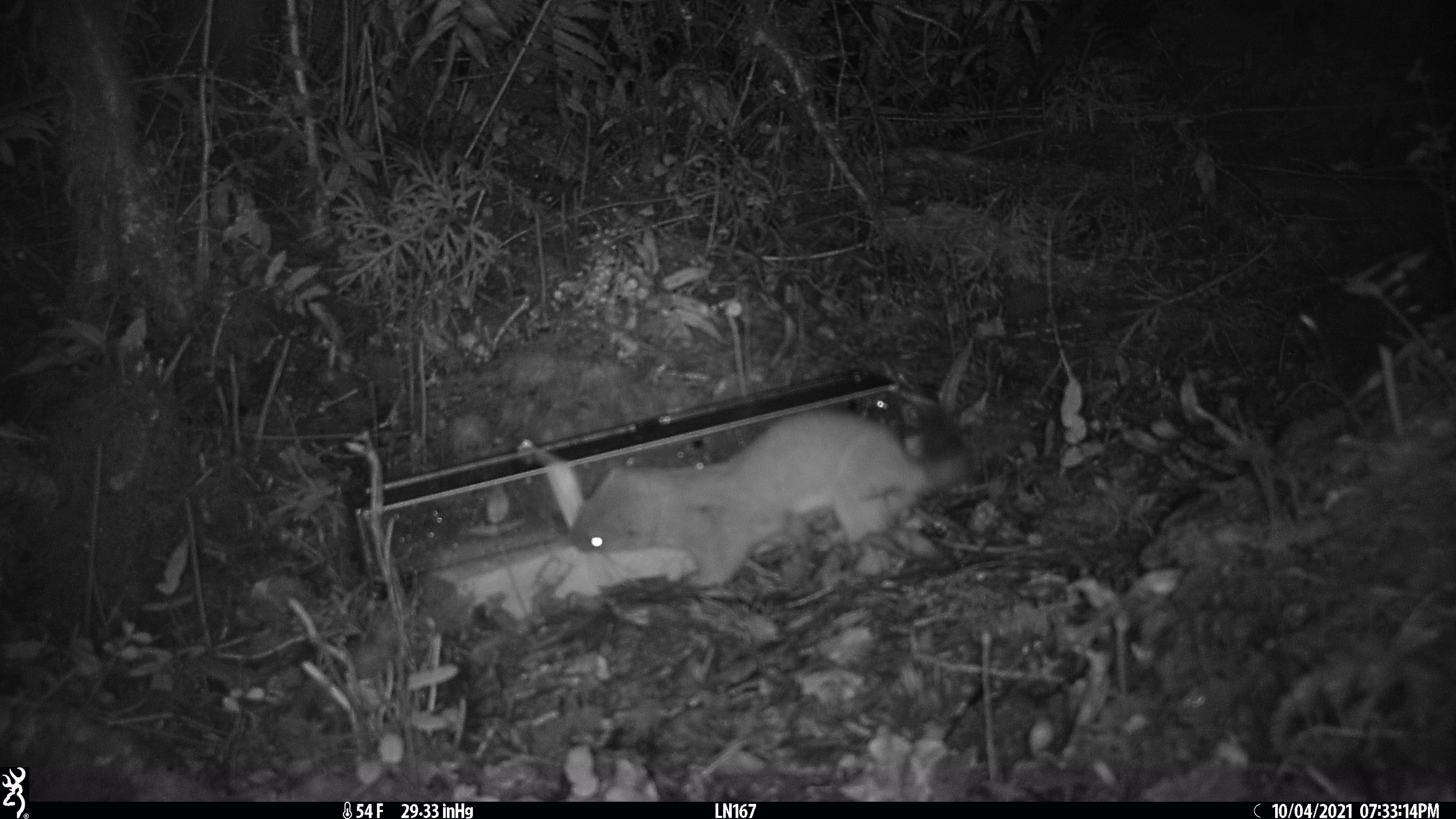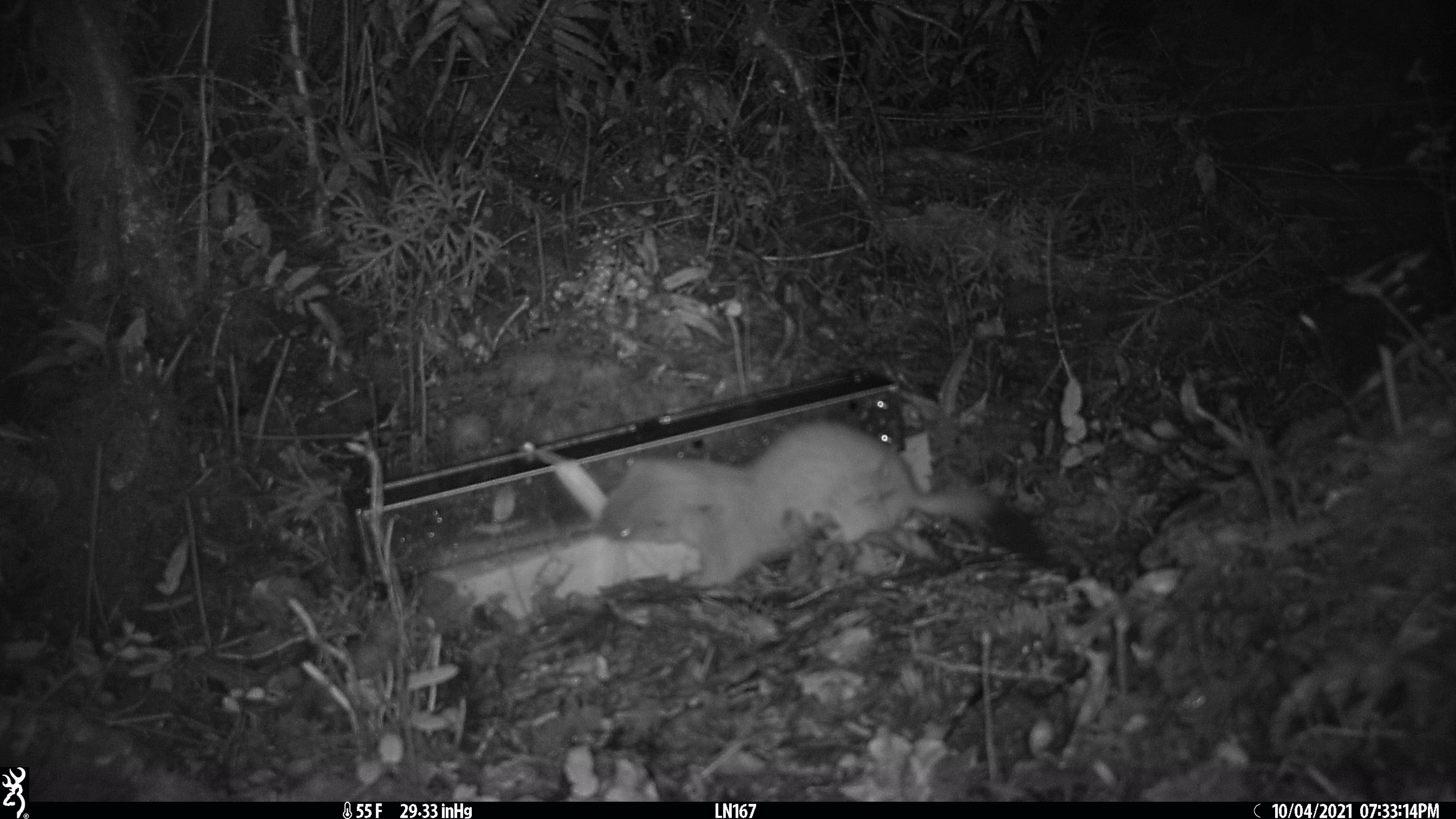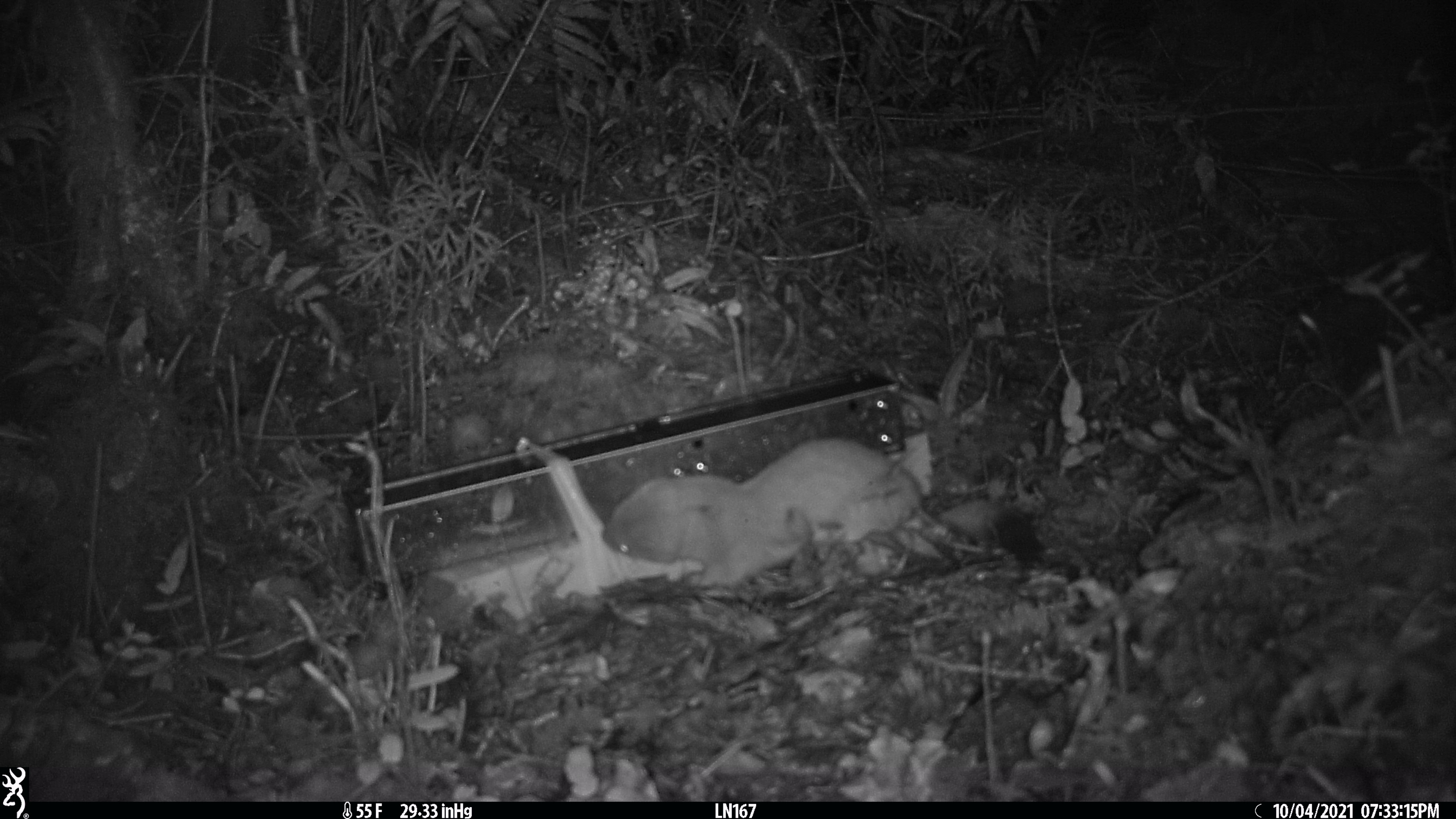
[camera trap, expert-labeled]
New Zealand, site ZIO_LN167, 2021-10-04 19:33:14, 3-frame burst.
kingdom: Animalia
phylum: Chordata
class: Mammalia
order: Carnivora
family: Mustelidae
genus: Mustela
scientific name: Mustela erminea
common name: stoat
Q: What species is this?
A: Stoat (Mustela erminea).